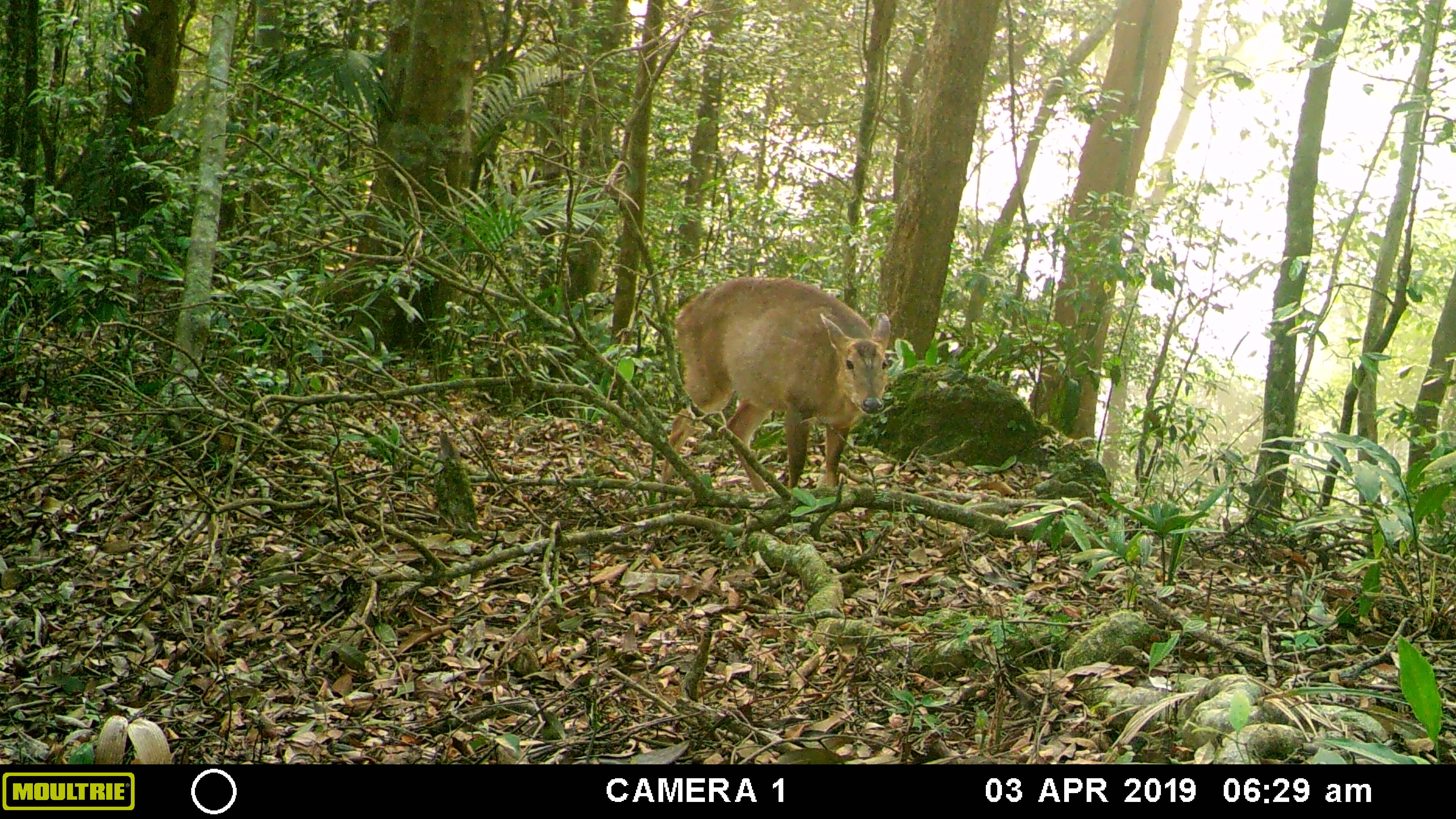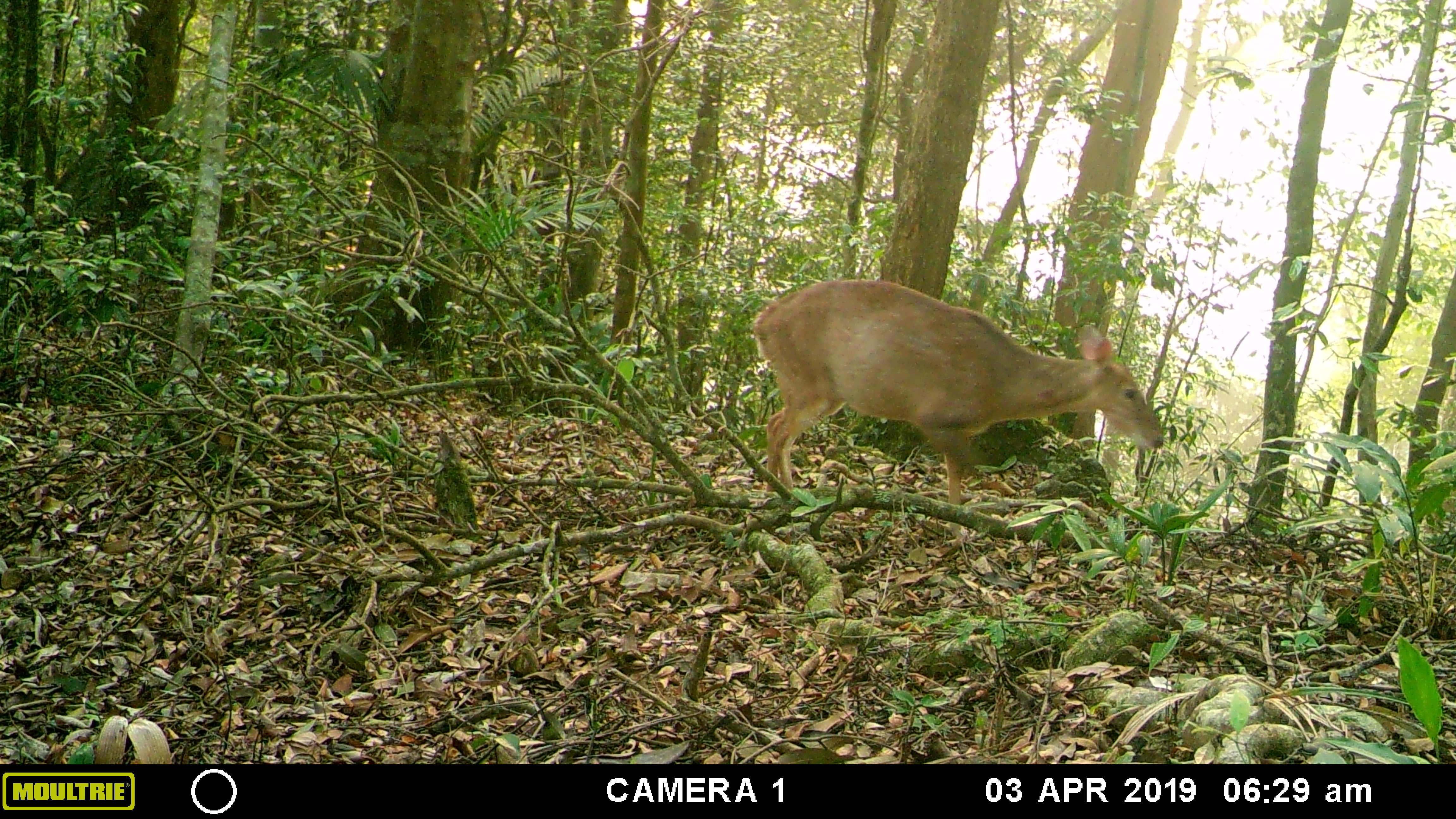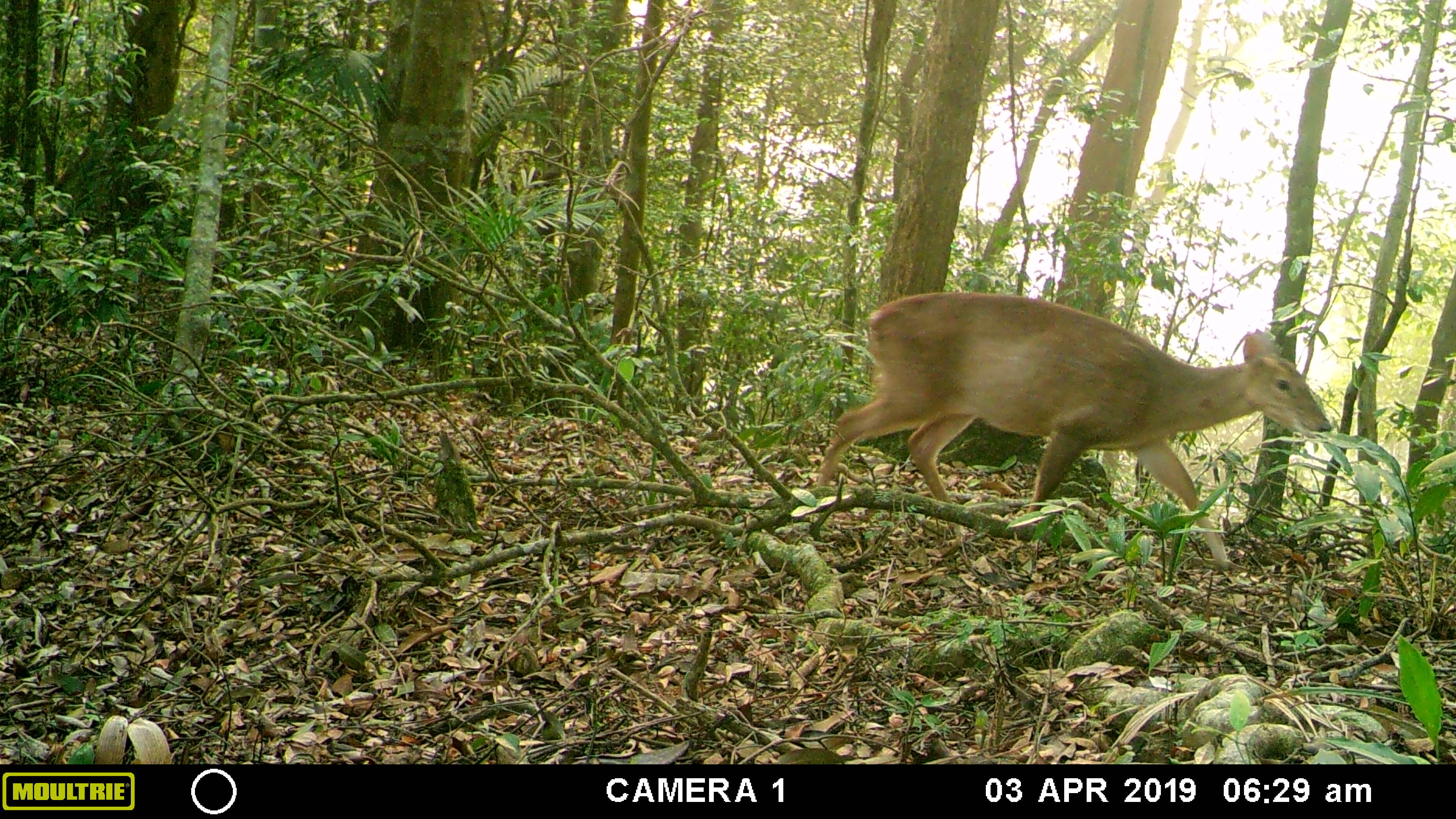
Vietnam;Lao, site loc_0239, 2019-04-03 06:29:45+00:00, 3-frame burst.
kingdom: Animalia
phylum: Chordata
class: Mammalia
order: Artiodactyla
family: Cervidae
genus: Muntiacus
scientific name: Muntiacus vuquangensis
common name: large-antlered muntjac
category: large antlered muntjac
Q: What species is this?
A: Large antlered muntjac (large-antlered muntjac) (Muntiacus vuquangensis).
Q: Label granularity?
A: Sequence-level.